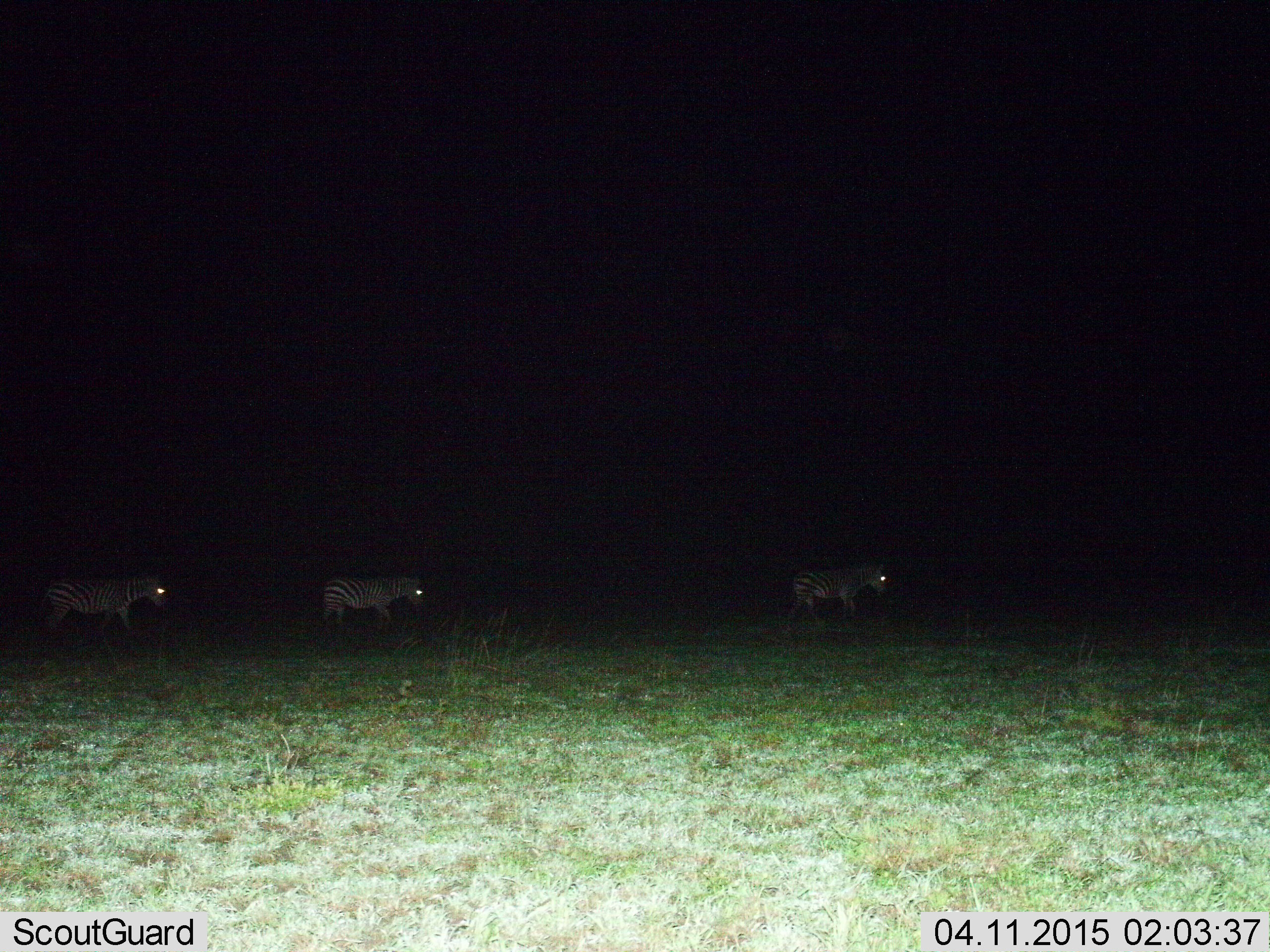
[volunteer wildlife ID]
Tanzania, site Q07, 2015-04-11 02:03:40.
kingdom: Animalia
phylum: Chordata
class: Mammalia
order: Perissodactyla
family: Equidae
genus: Equus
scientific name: Equus quagga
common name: plains zebra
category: zebra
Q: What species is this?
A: Zebra (plains zebra) (Equus quagga).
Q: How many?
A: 3.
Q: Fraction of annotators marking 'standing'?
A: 10%.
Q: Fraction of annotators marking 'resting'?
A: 0%.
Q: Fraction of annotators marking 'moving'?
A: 90%.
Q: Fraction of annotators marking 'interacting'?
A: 0%.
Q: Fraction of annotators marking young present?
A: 0%.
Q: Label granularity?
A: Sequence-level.